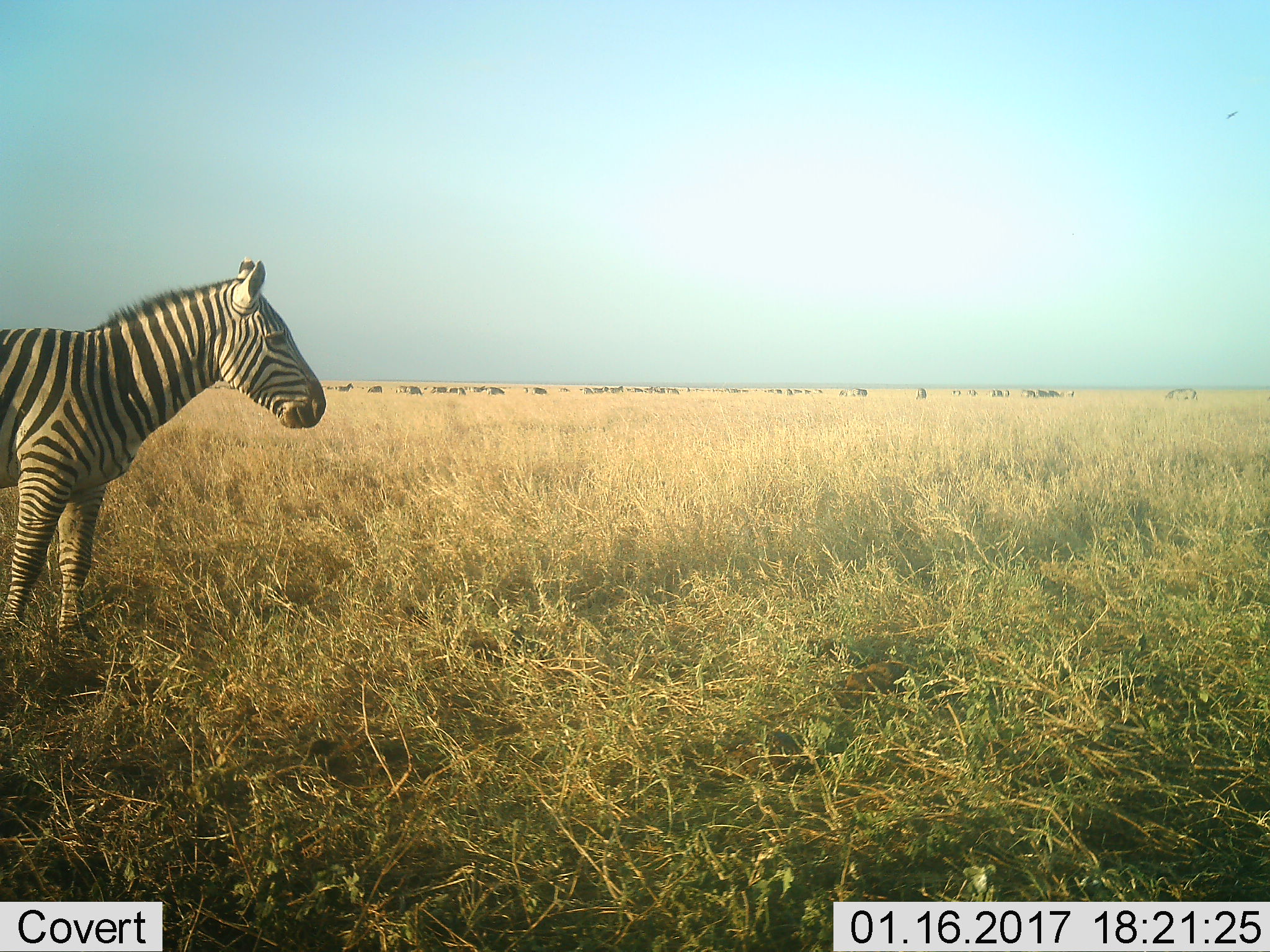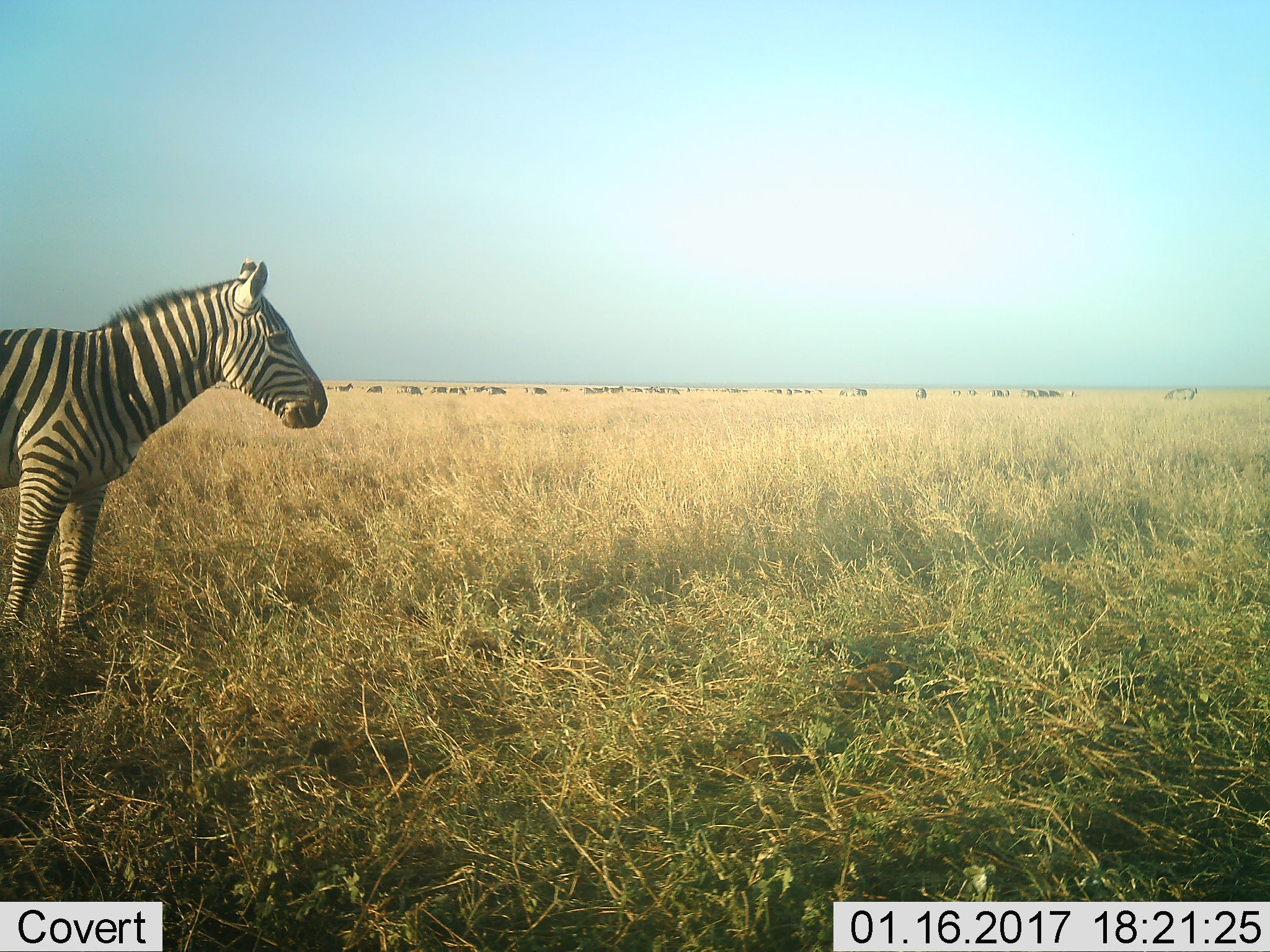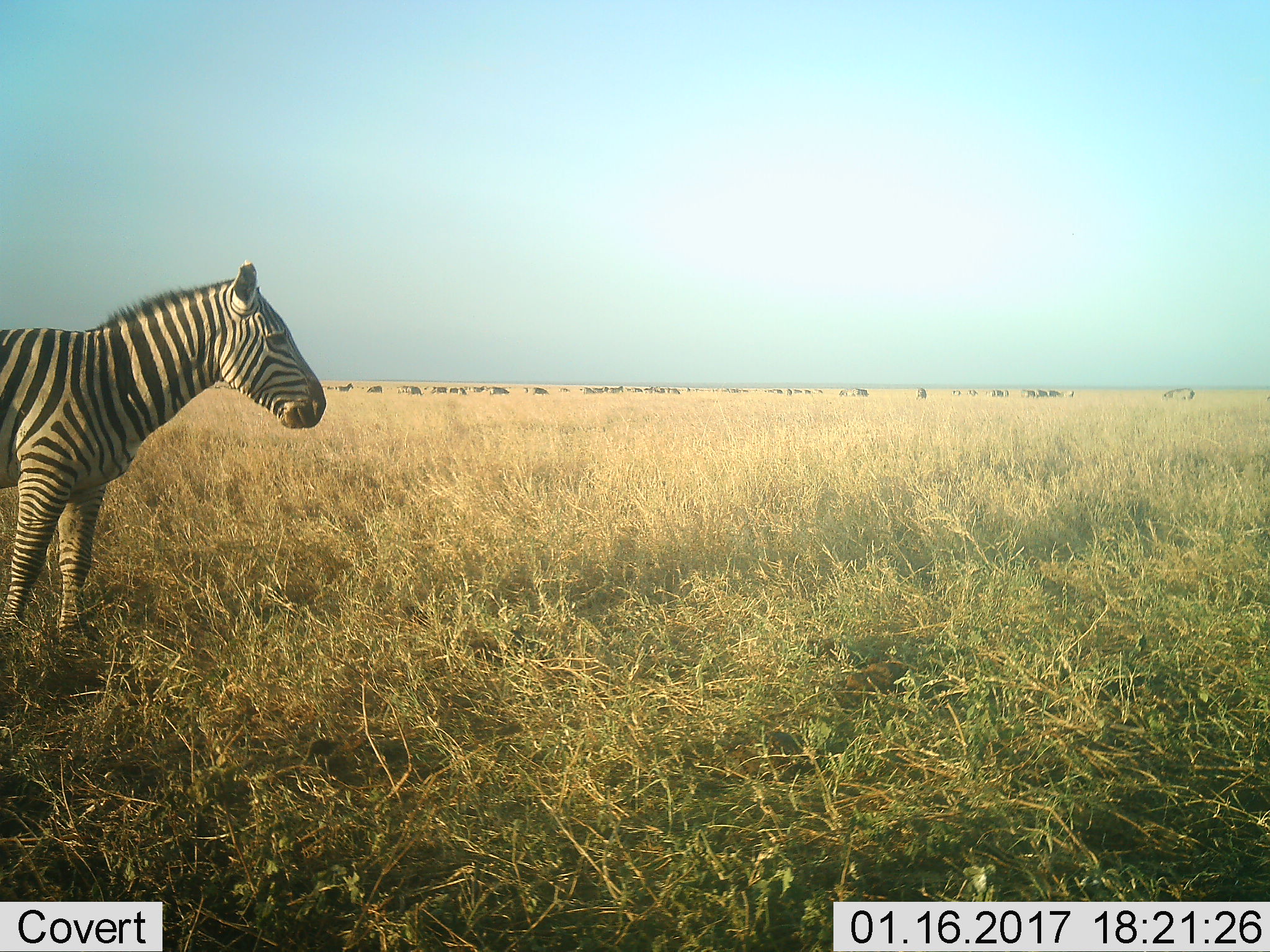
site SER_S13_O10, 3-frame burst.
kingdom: Animalia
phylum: Chordata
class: Mammalia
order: Perissodactyla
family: Equidae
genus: Equus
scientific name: Equus quagga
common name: plains zebra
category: zebraplains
Zebraplains (plains zebra) (Equus quagga), count 11-50. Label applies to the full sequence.